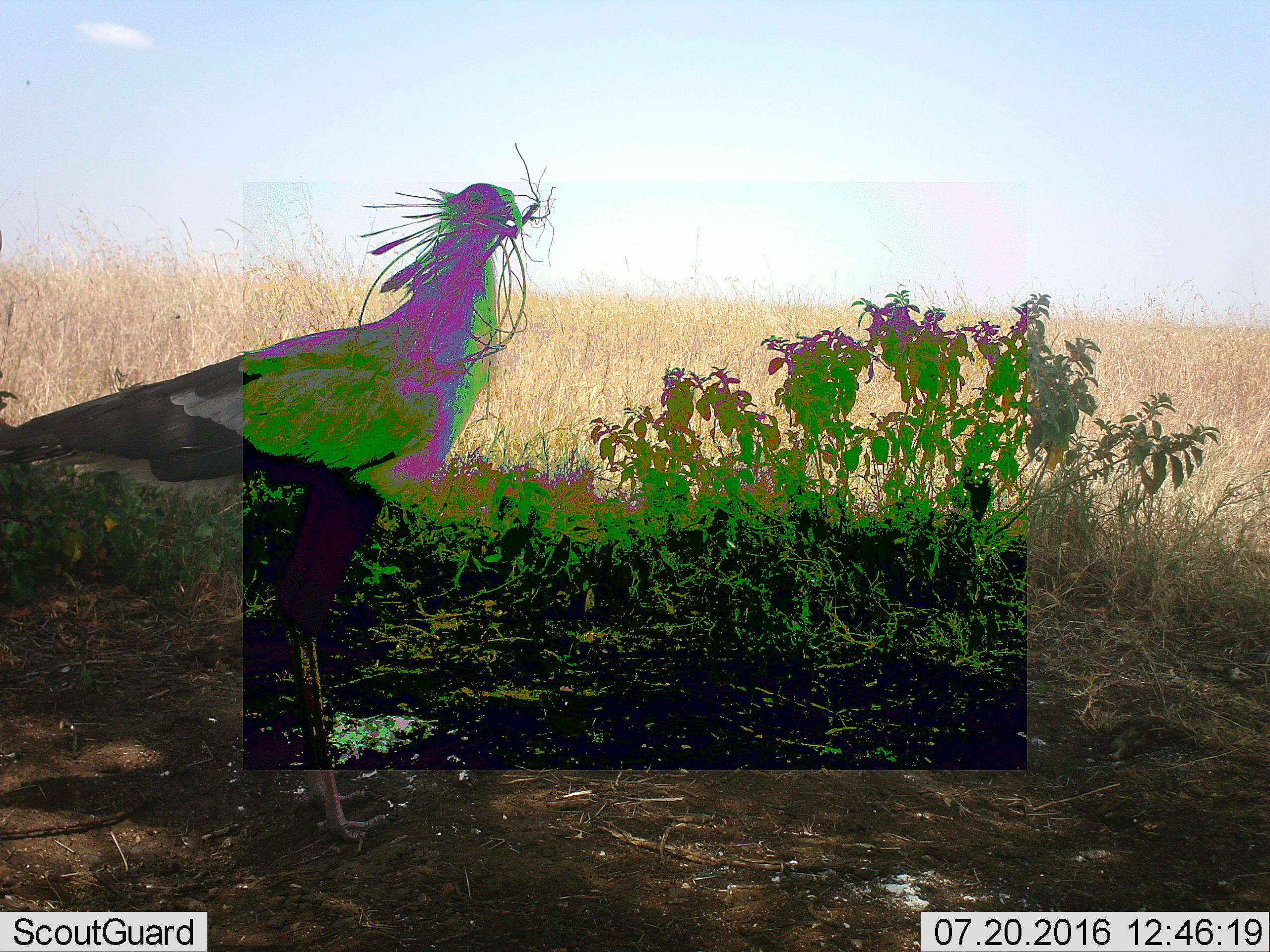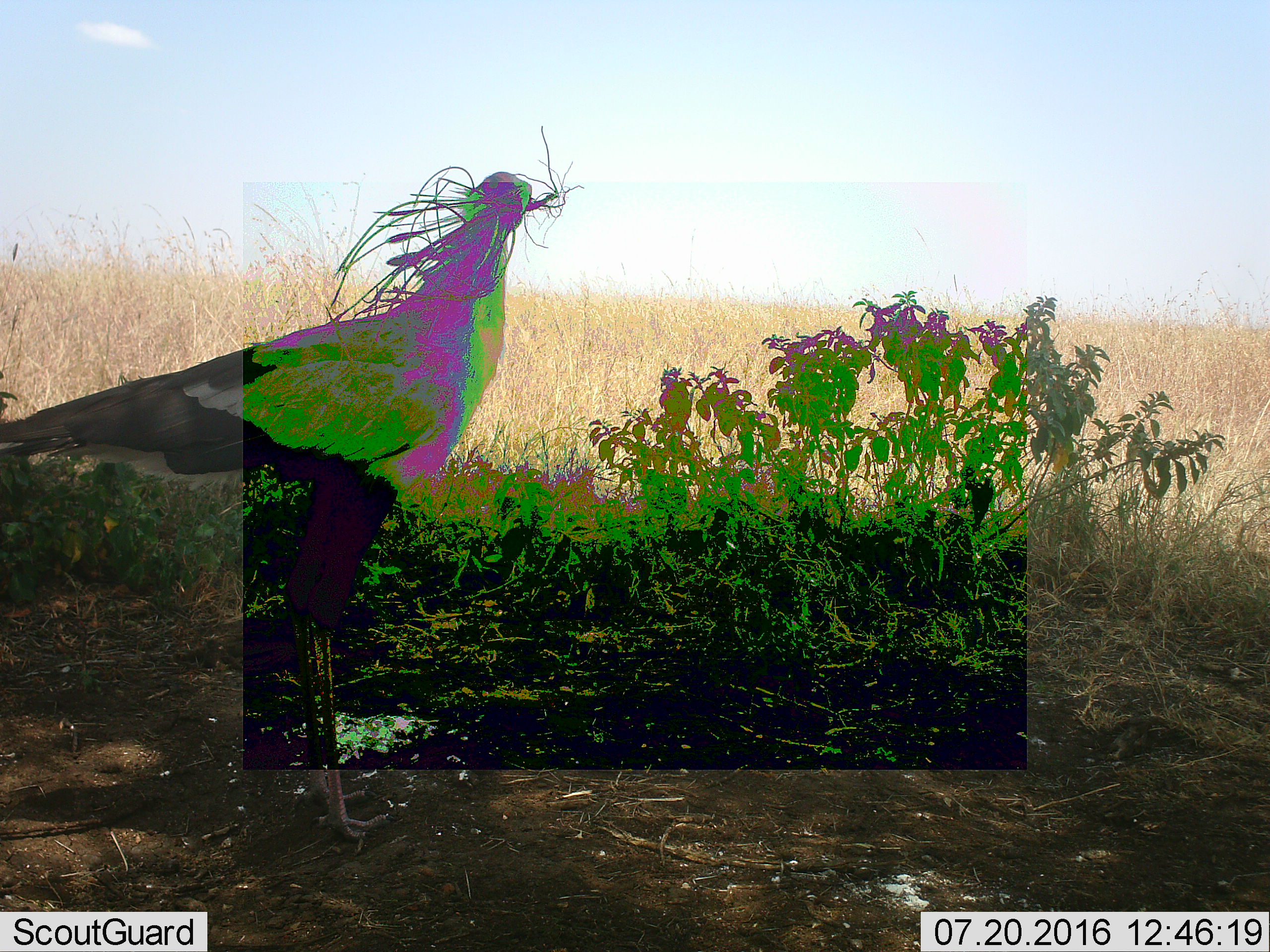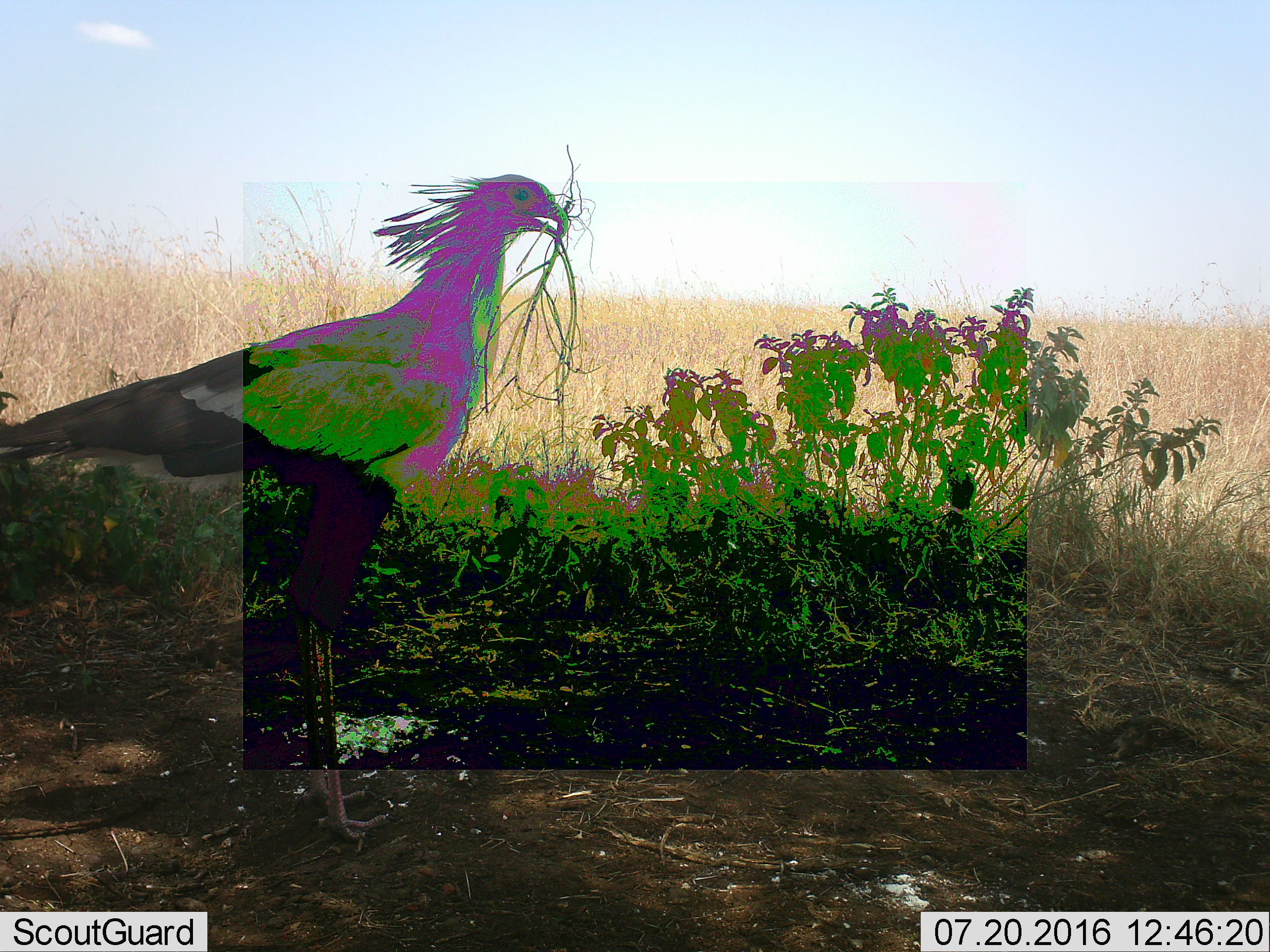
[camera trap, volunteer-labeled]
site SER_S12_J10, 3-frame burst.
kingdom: Animalia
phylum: Chordata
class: Aves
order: Accipitriformes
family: Sagittariidae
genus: Sagittarius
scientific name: Sagittarius serpentarius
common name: secretarybird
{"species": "secretarybird (Sagittarius serpentarius)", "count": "1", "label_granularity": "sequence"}